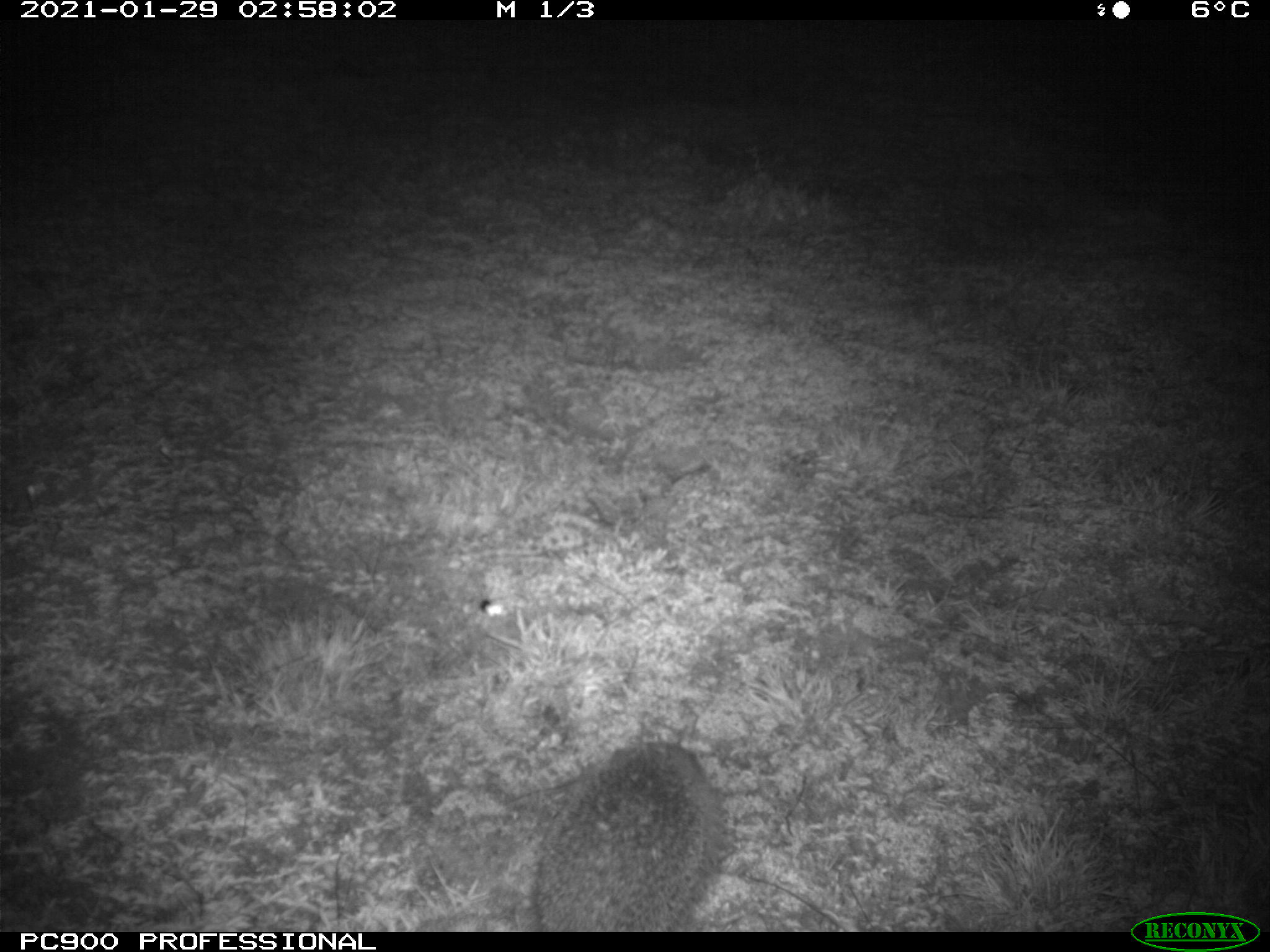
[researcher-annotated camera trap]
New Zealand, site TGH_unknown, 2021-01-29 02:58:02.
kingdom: Animalia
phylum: Chordata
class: Mammalia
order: Eulipotyphla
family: Erinaceidae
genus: Erinaceus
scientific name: Erinaceus europaeus europaeus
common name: european hedgehog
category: hedgehog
Hedgehog (european hedgehog) (Erinaceus europaeus europaeus).